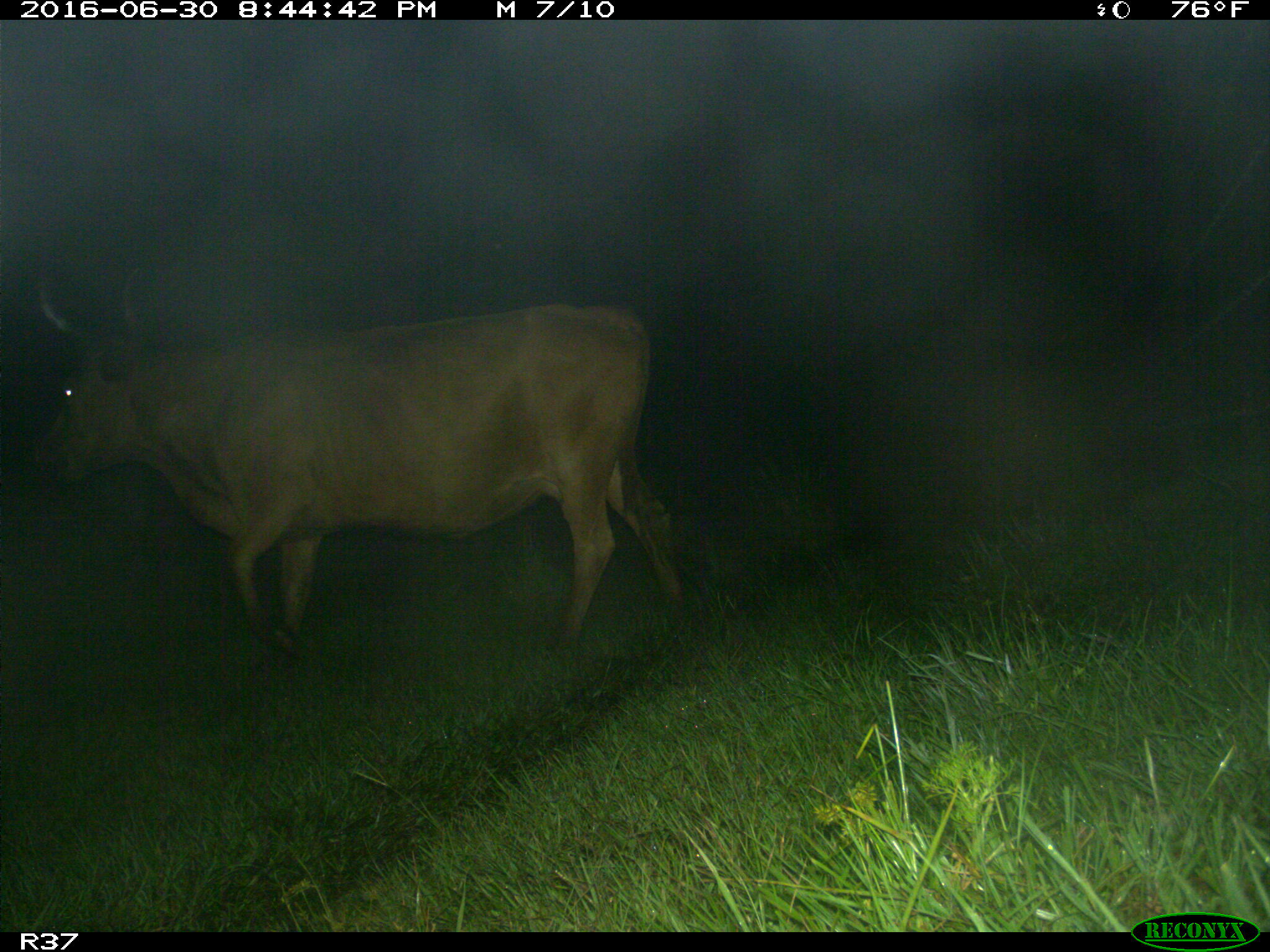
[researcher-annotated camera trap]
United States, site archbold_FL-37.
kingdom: Animalia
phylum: Chordata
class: Mammalia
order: Artiodactyla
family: Bovidae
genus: Bos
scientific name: Bos taurus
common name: domestic cow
Bos taurus (domestic cow).